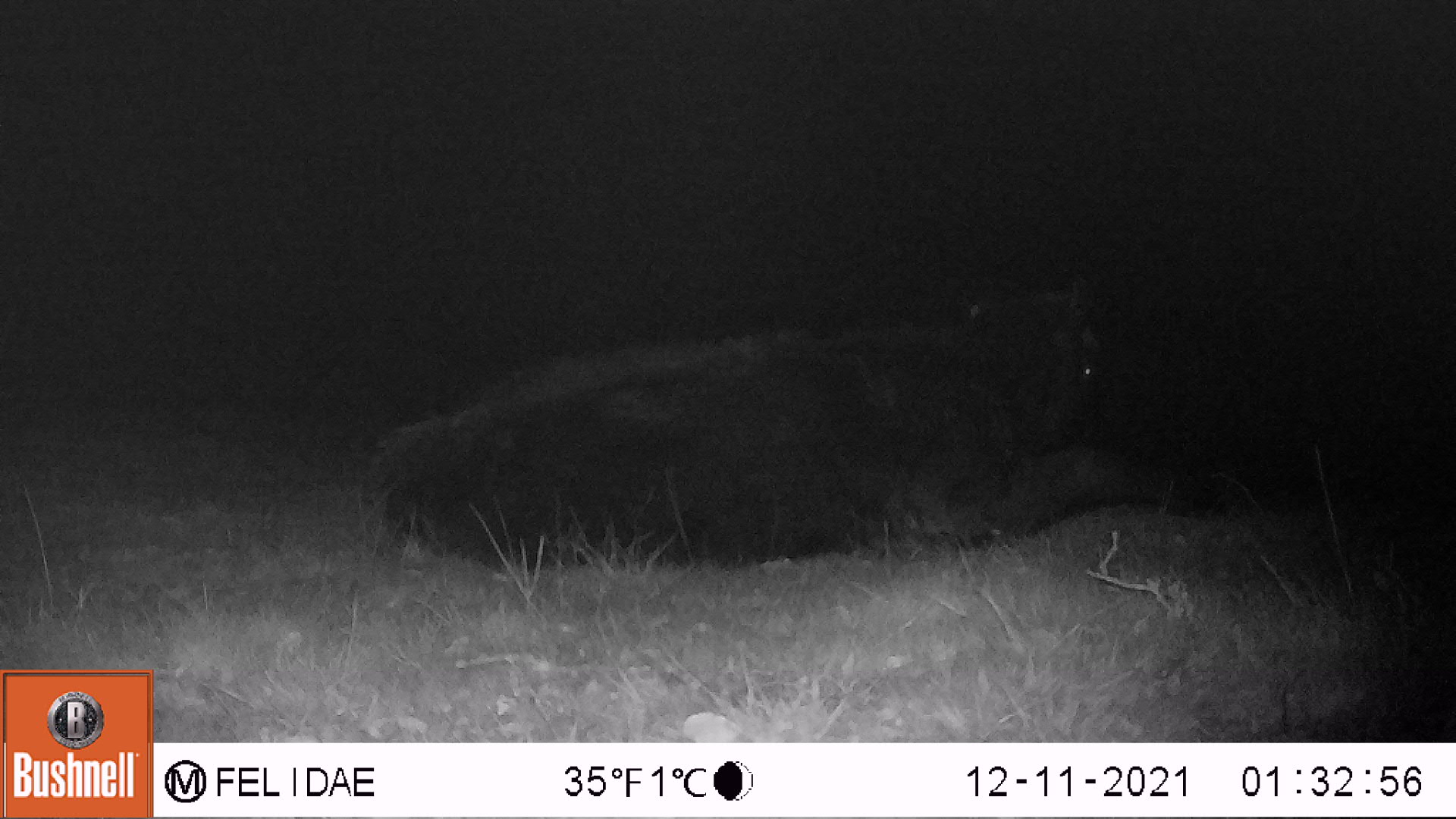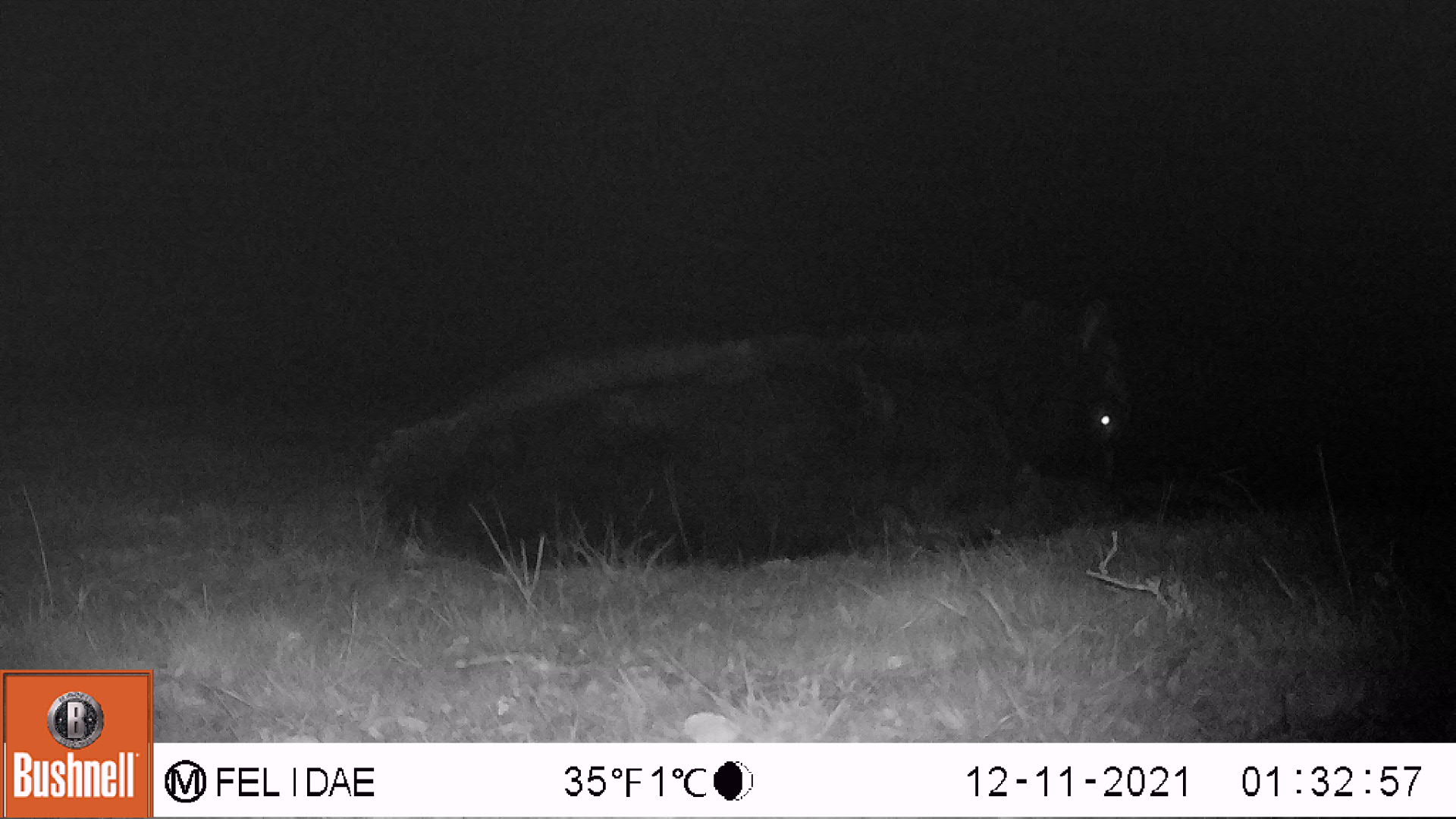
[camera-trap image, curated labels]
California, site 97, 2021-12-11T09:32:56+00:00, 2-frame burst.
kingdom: Animalia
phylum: Chordata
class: Mammalia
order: Artiodactyla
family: Bovidae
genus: Bos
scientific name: Bos taurus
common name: domestic cattle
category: cattle